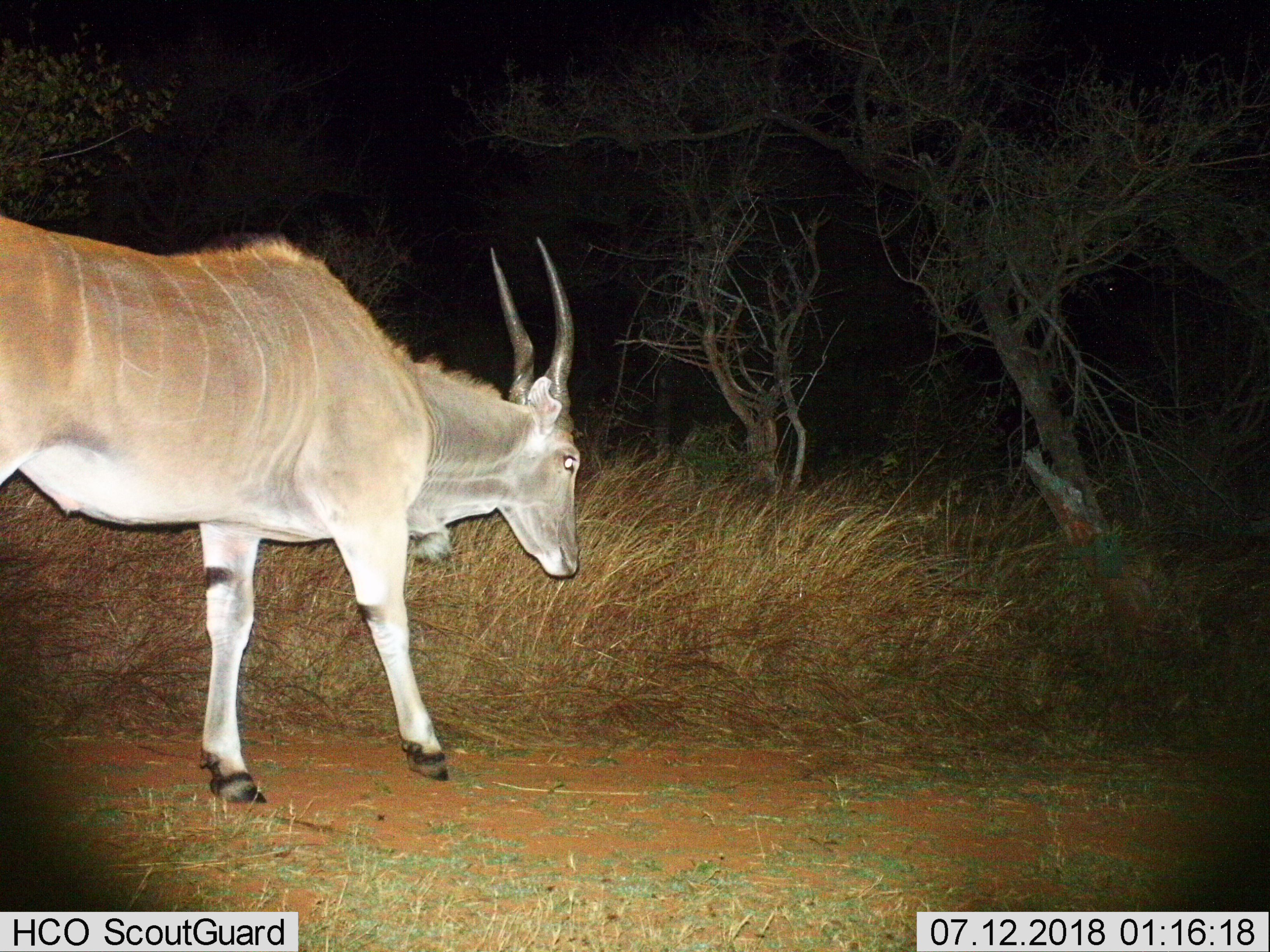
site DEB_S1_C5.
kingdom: Animalia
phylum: Chordata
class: Mammalia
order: Artiodactyla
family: Bovidae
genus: Tragelaphus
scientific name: Tragelaphus oryx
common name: eland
Eland (Tragelaphus oryx), count 1. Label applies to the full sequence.